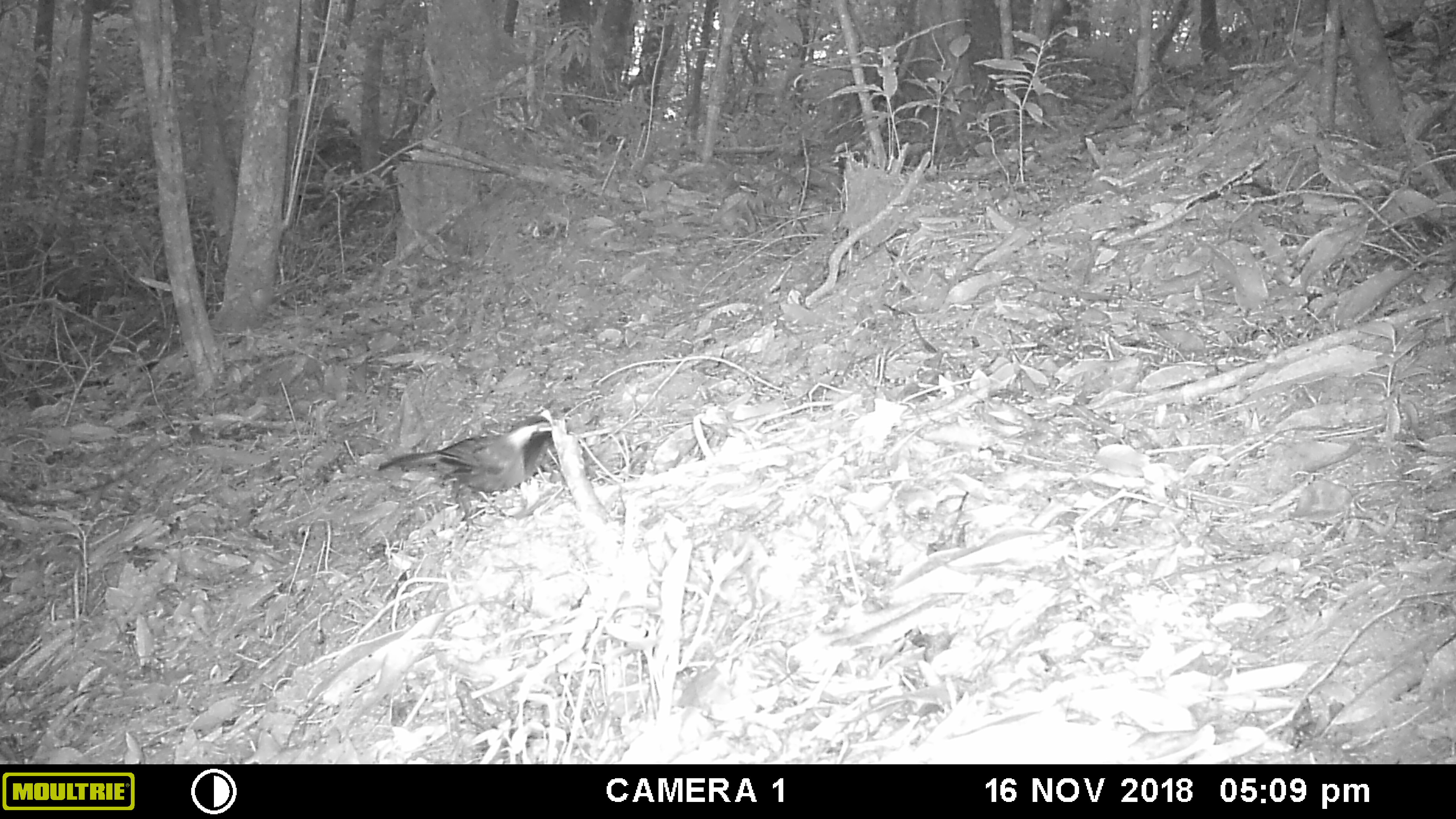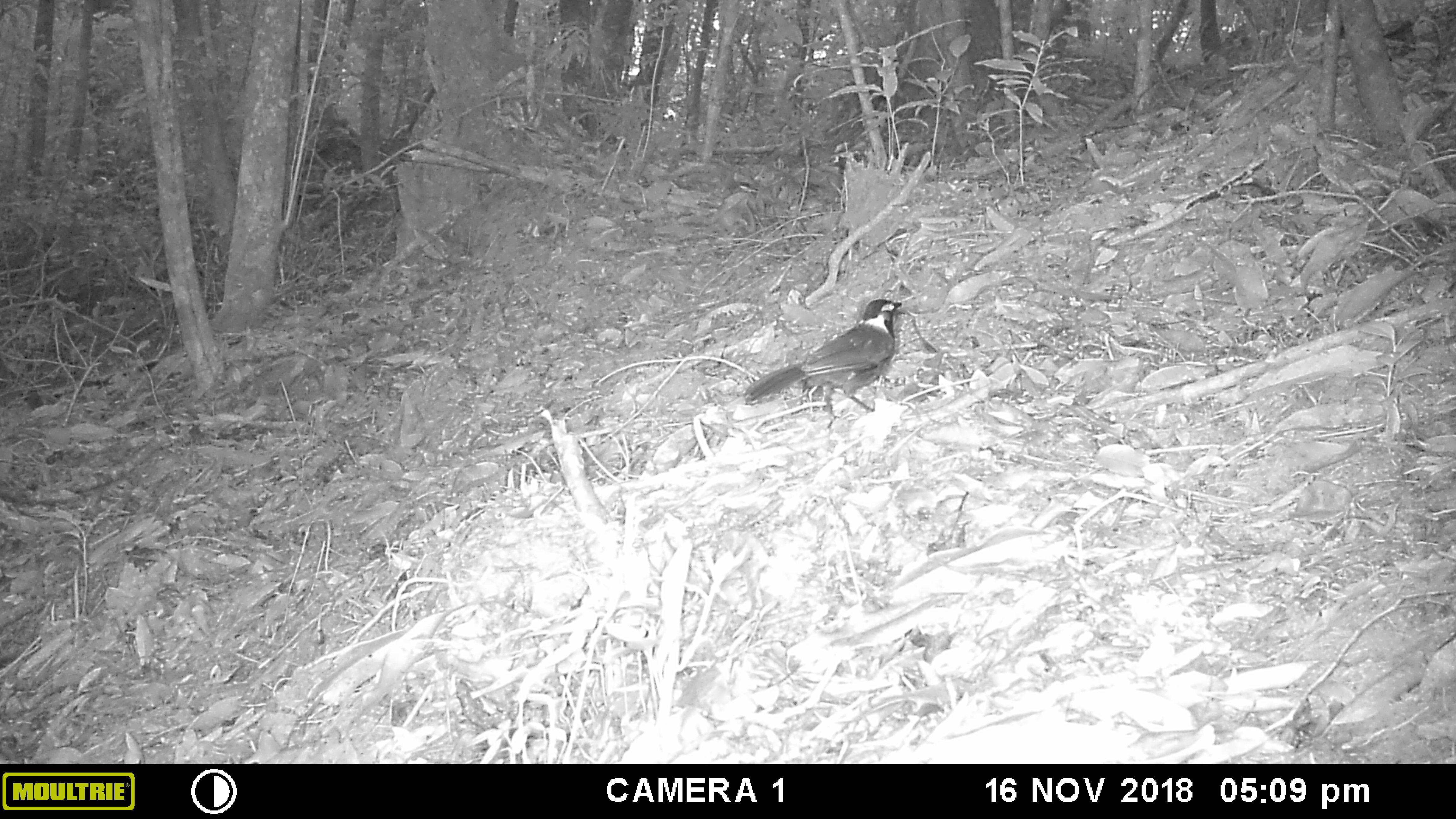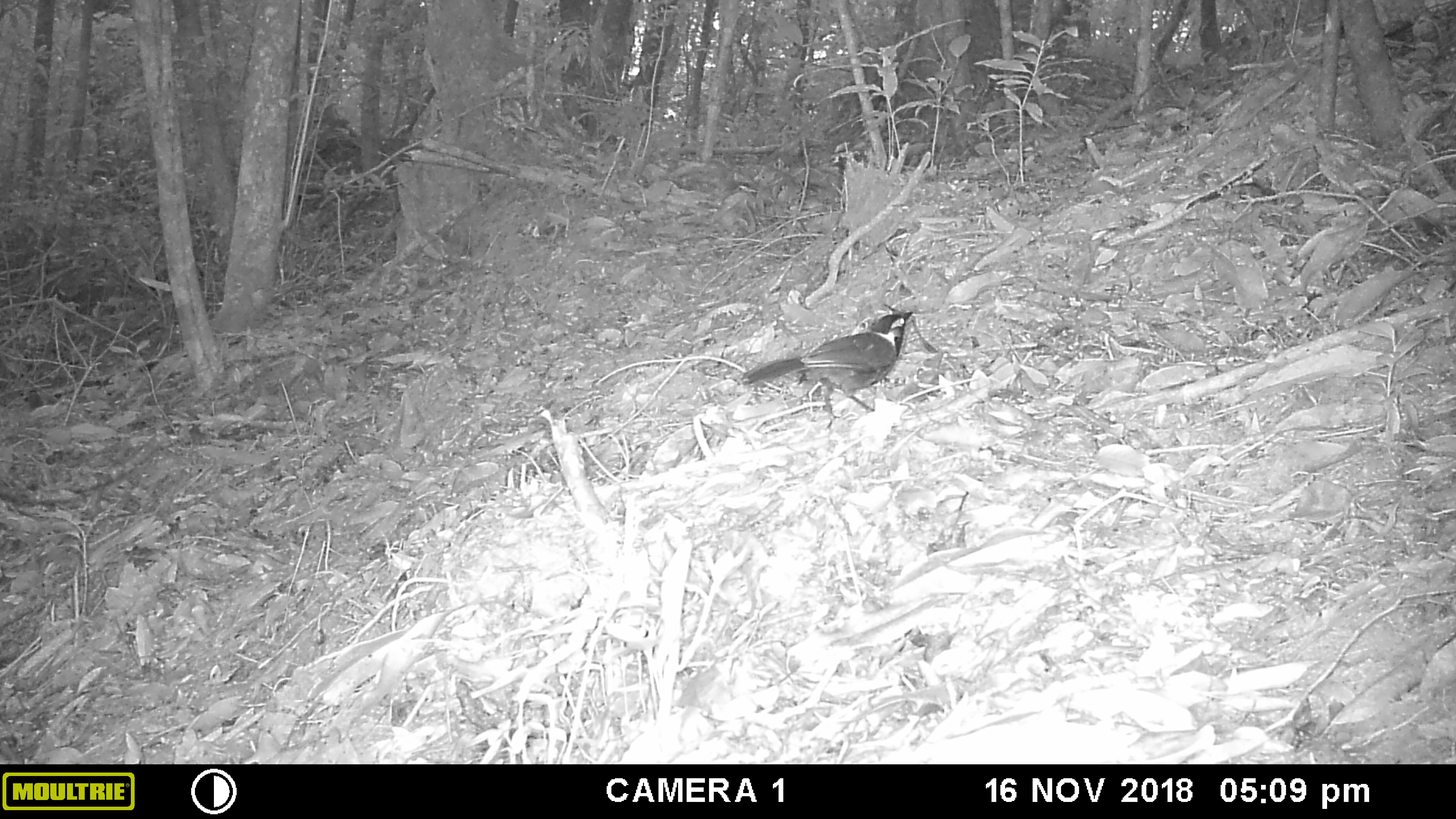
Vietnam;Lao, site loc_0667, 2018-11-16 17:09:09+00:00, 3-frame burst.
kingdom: Animalia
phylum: Chordata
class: Aves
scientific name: Aves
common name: bird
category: unidentified bird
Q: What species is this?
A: Unidentified bird (bird) (Aves).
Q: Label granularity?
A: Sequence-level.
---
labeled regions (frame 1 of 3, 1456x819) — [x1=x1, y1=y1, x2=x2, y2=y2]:
unidentified bird: [x1=374, y1=413, x2=568, y2=532]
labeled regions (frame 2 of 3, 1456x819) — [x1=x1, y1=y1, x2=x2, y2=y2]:
unidentified bird: [x1=740, y1=298, x2=903, y2=430]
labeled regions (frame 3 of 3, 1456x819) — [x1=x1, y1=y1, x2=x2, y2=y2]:
unidentified bird: [x1=738, y1=311, x2=914, y2=429]